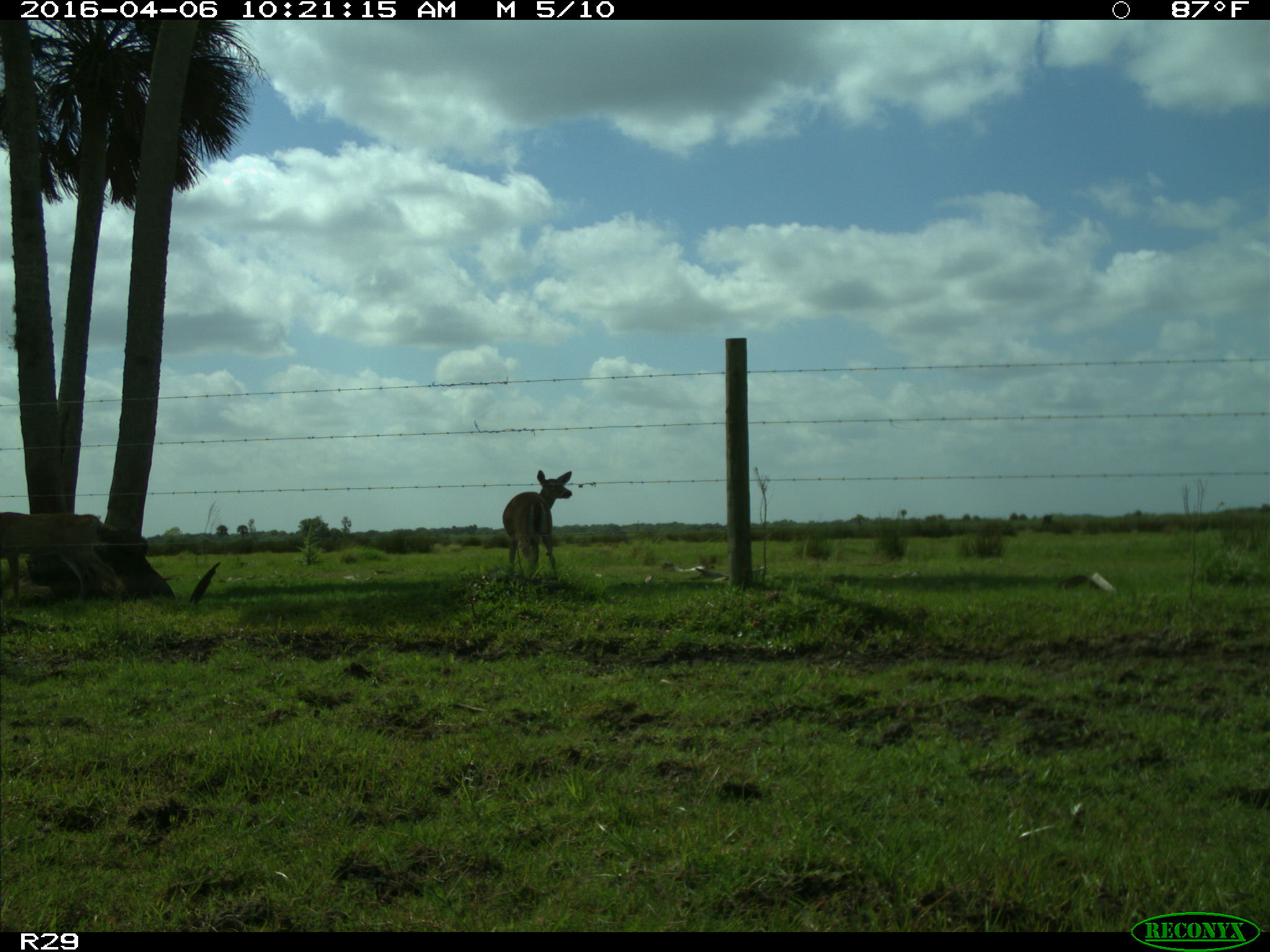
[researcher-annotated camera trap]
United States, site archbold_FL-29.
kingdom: Animalia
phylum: Chordata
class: Mammalia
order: Artiodactyla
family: Cervidae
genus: Odocoileus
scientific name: Odocoileus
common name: deer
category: unidentified deer